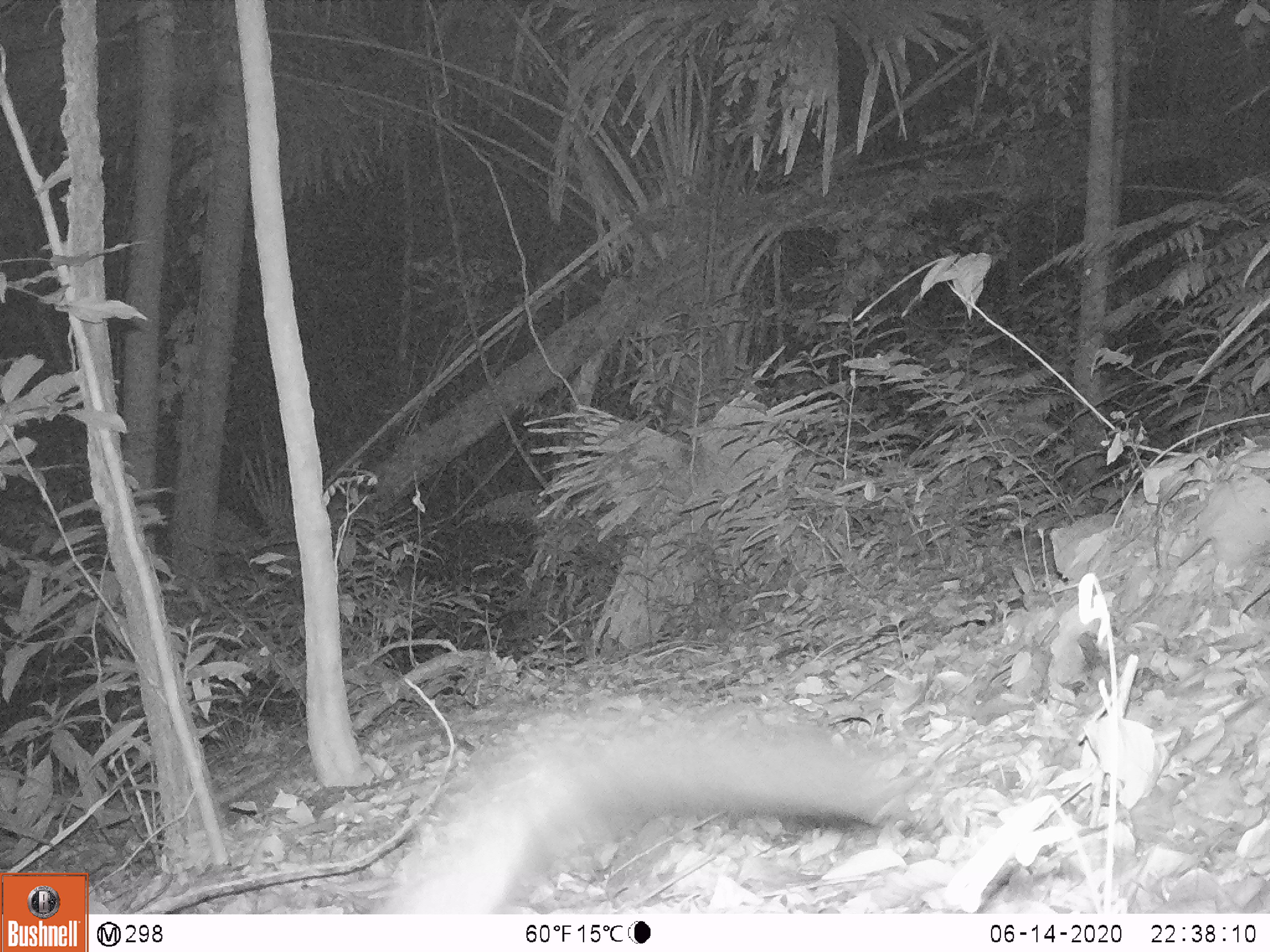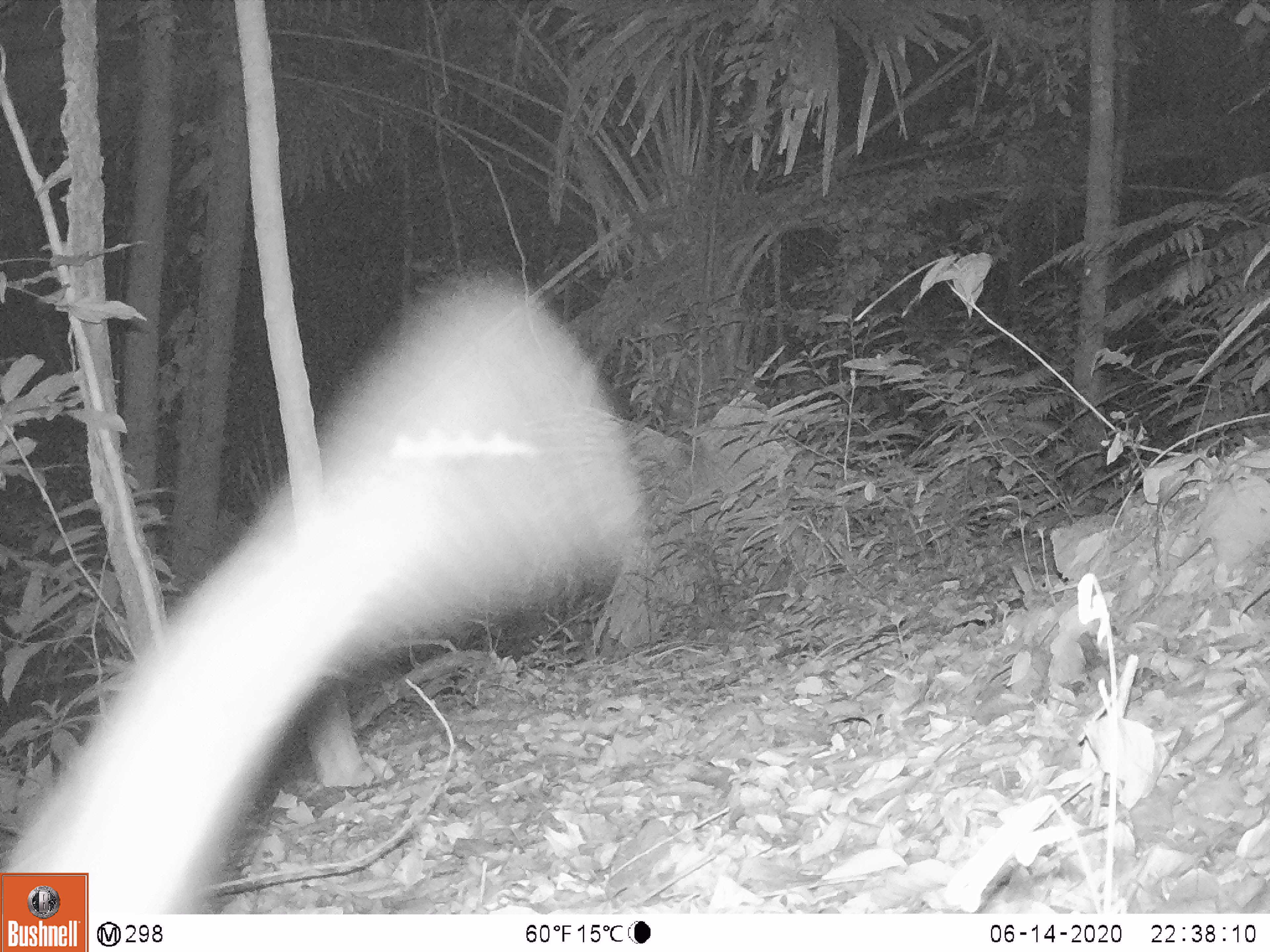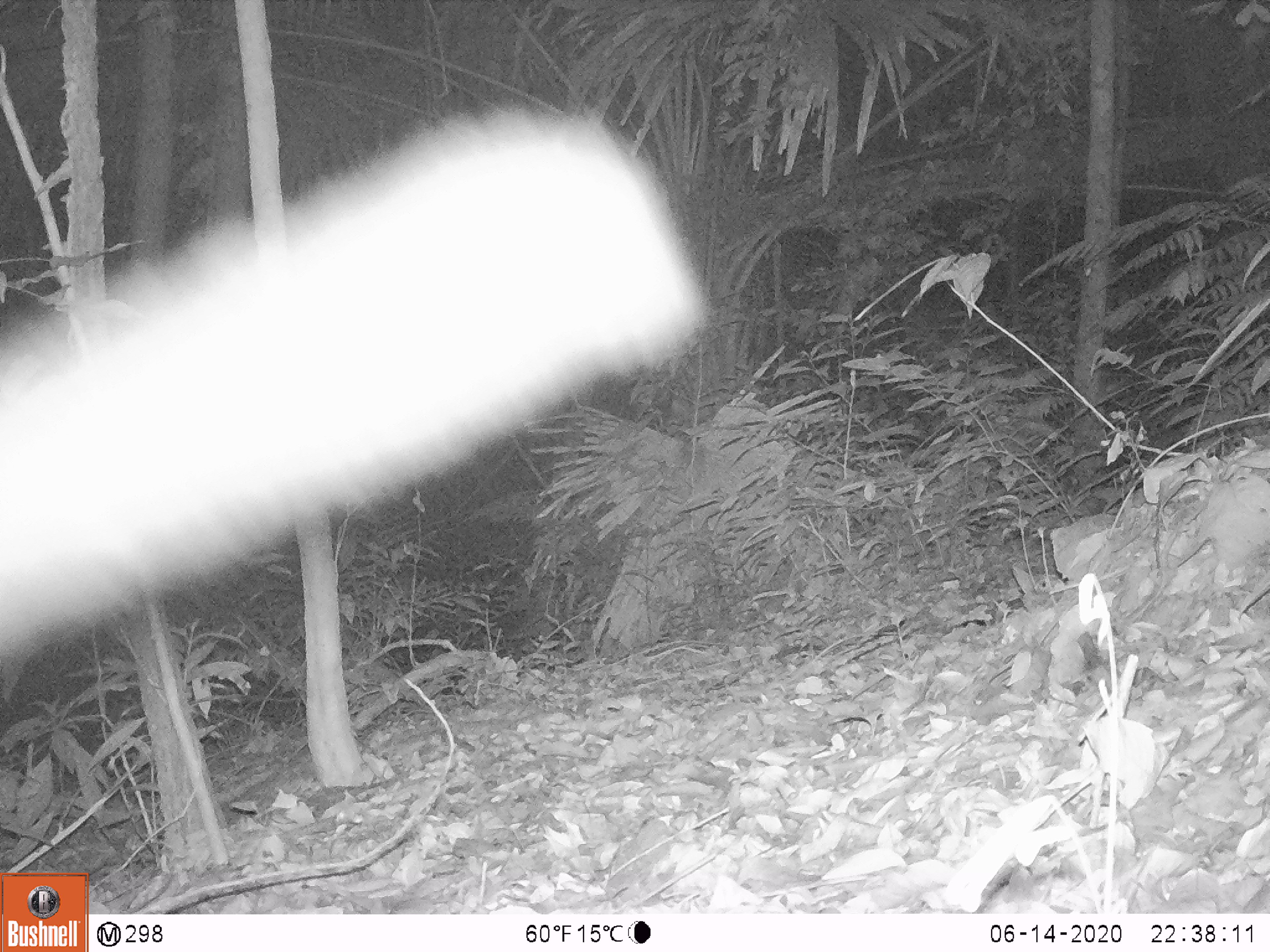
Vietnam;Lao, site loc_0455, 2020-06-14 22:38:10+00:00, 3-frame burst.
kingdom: Animalia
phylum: Chordata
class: Mammalia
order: Carnivora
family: Viverridae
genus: Paguma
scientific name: Paguma larvata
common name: masked palm civet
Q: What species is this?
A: Masked palm civet (Paguma larvata).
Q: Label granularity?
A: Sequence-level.